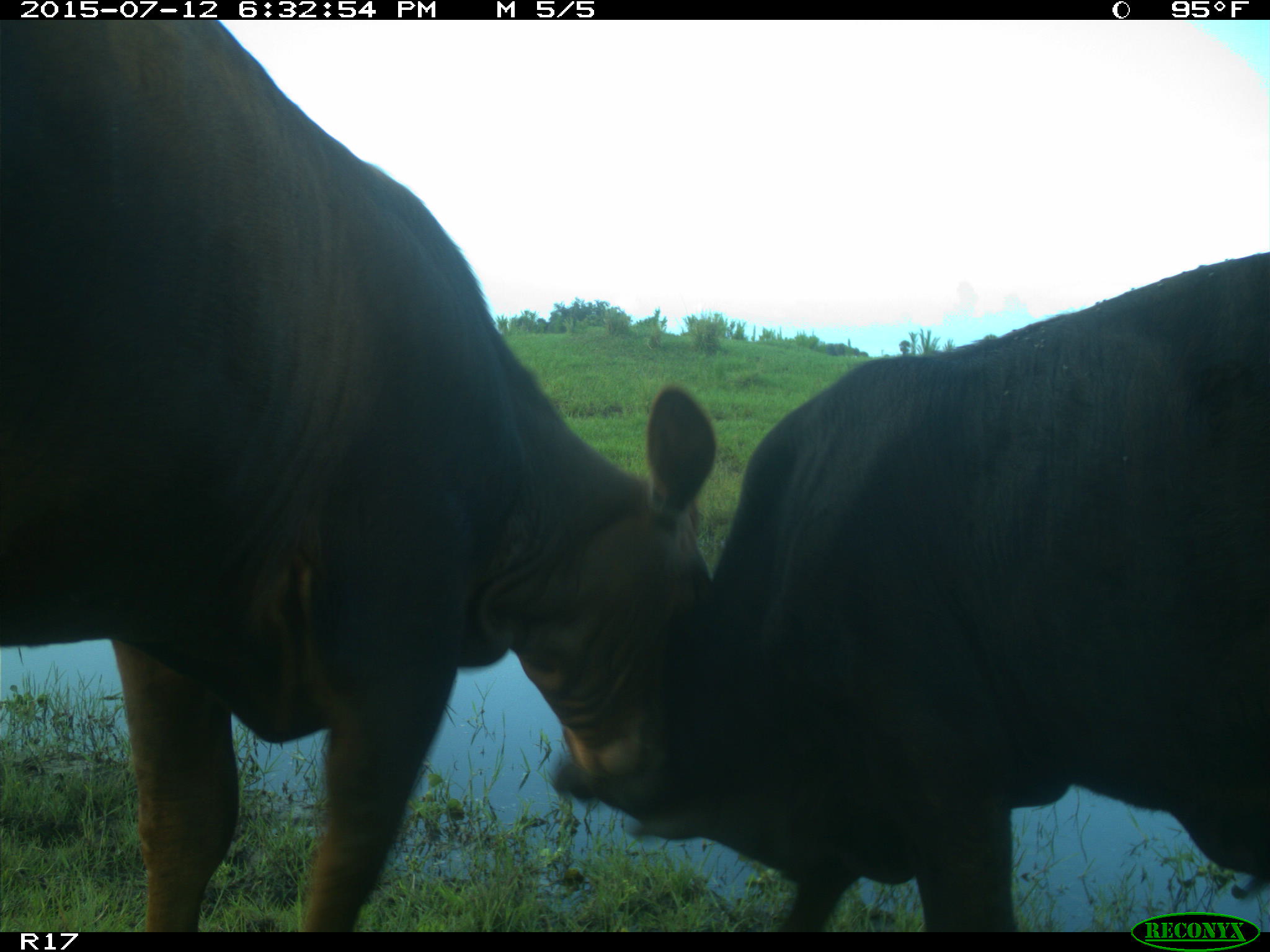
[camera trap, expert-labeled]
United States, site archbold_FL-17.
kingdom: Animalia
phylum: Chordata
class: Mammalia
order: Artiodactyla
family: Bovidae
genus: Bos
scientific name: Bos taurus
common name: domestic cow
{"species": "Bos taurus (domestic cow)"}